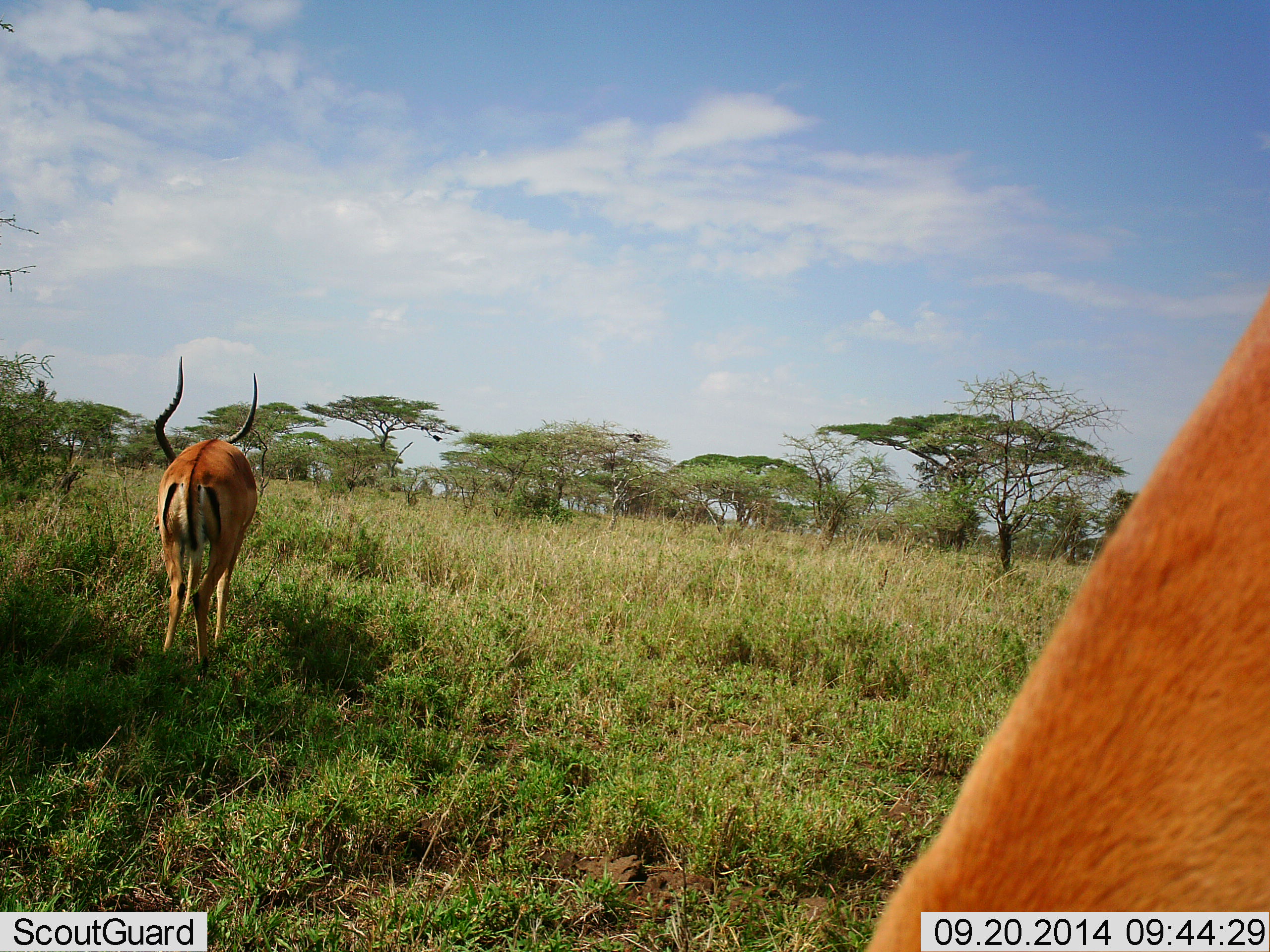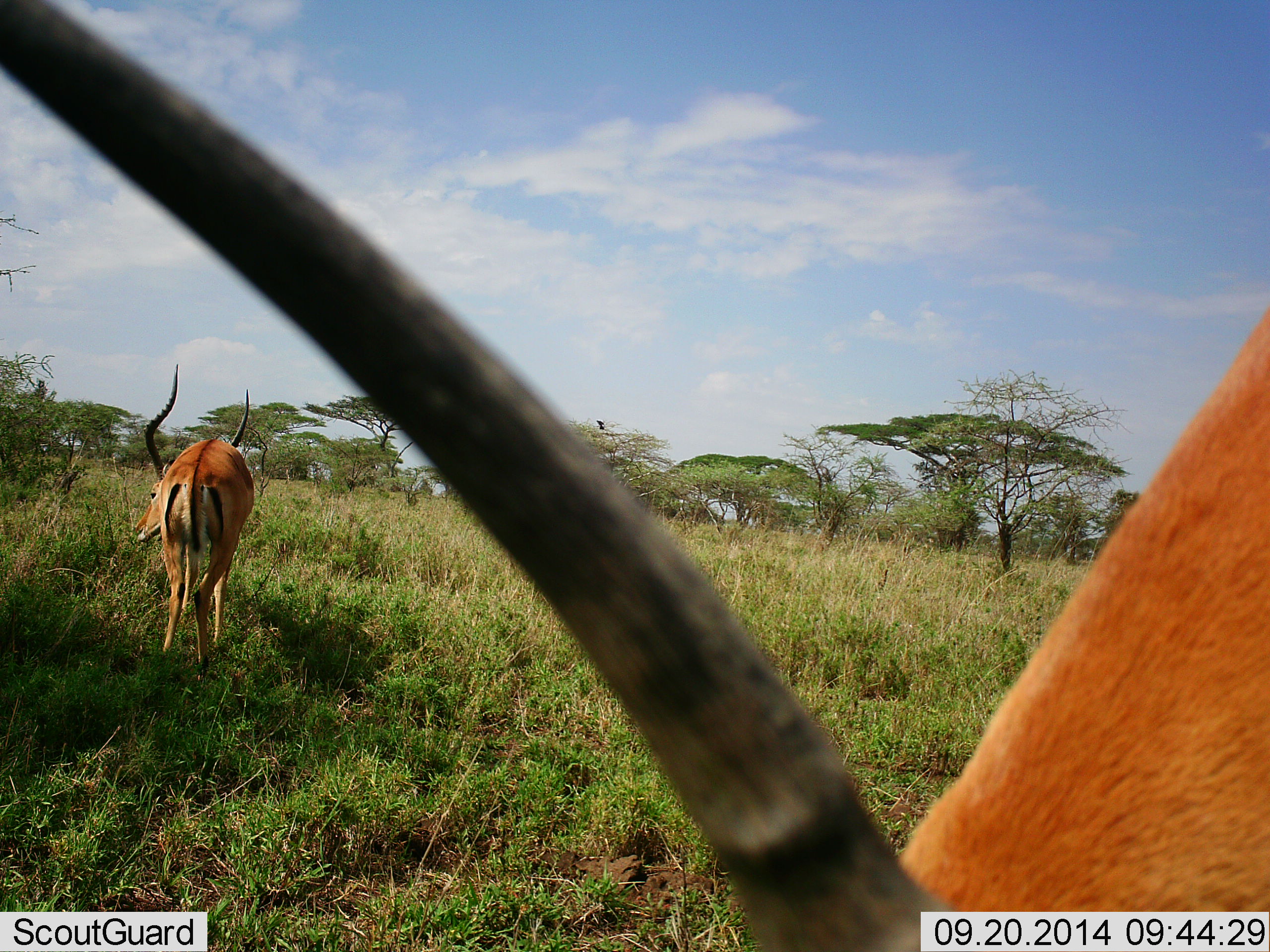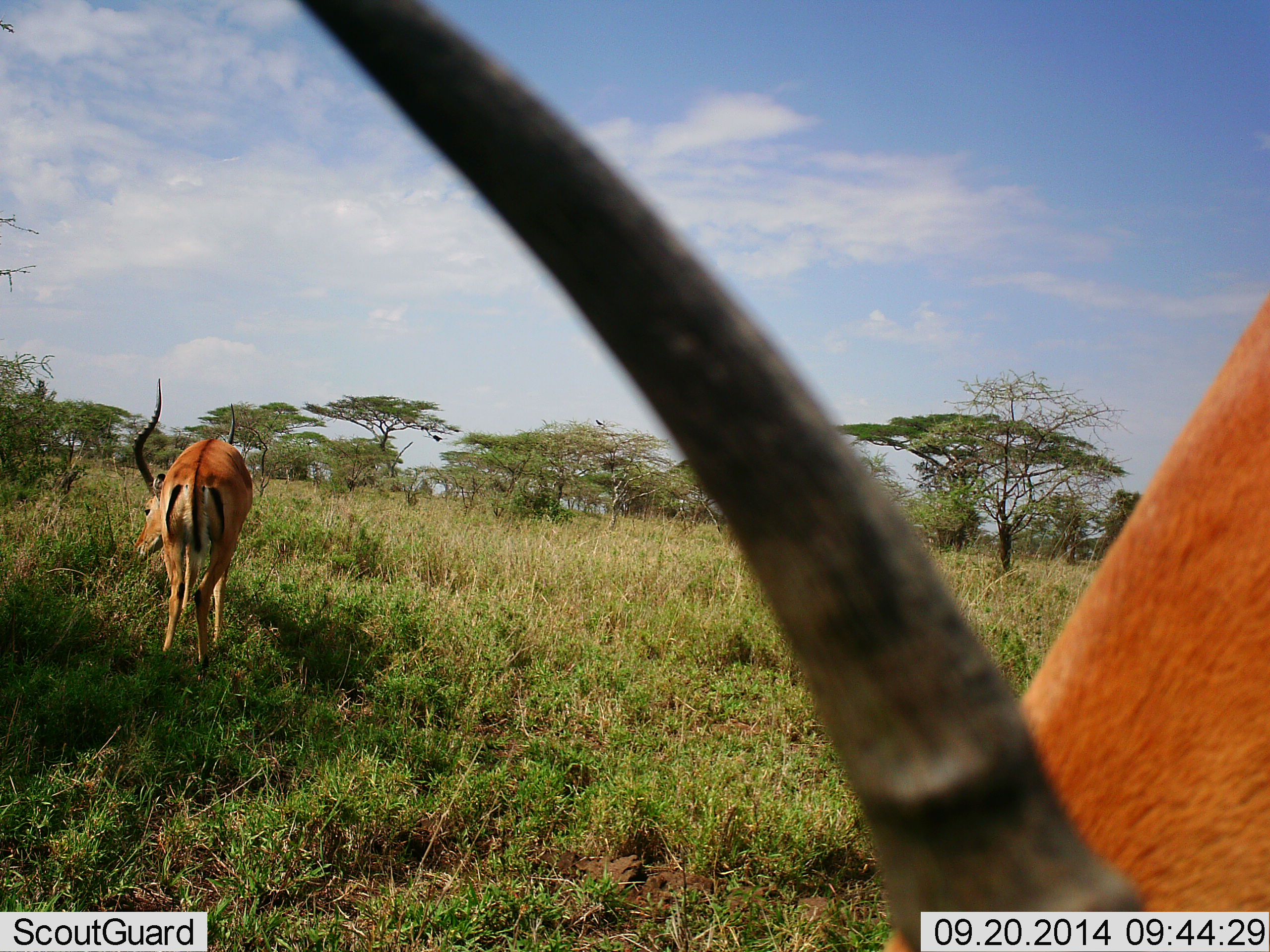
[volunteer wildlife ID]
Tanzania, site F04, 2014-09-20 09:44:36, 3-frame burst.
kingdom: Animalia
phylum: Chordata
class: Mammalia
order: Artiodactyla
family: Bovidae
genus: Aepyceros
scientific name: Aepyceros melampus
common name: impala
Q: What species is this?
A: Impala (Aepyceros melampus).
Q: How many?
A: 2.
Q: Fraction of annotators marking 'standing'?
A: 45%.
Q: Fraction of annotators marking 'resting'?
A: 0%.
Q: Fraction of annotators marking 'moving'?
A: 18%.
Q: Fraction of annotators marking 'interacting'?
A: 0%.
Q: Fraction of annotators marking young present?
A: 0%.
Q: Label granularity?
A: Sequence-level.